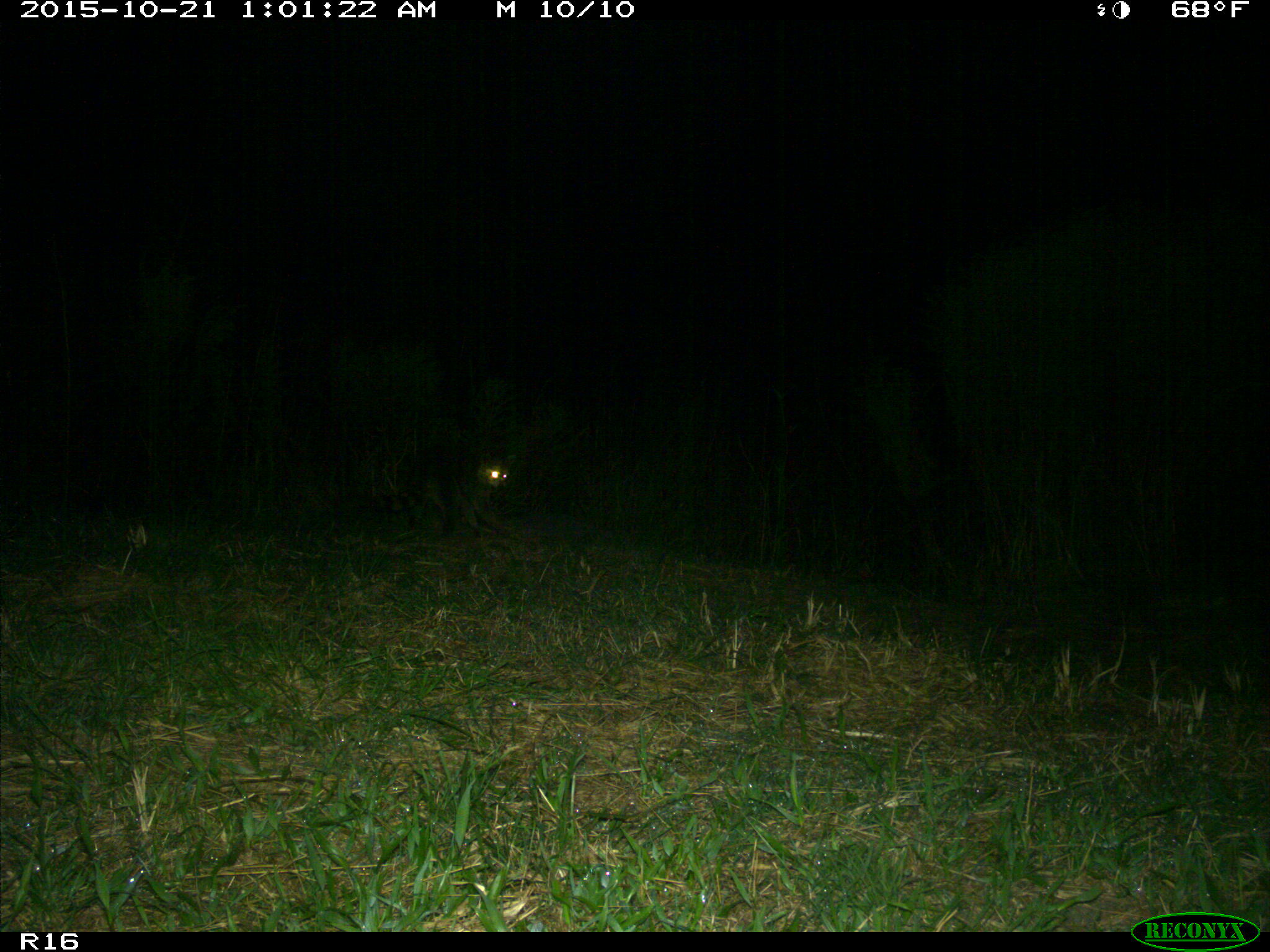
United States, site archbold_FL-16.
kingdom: Animalia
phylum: Chordata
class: Mammalia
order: Carnivora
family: Procyonidae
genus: Procyon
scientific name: Procyon lotor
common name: common raccoon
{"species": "Procyon lotor (common raccoon)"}